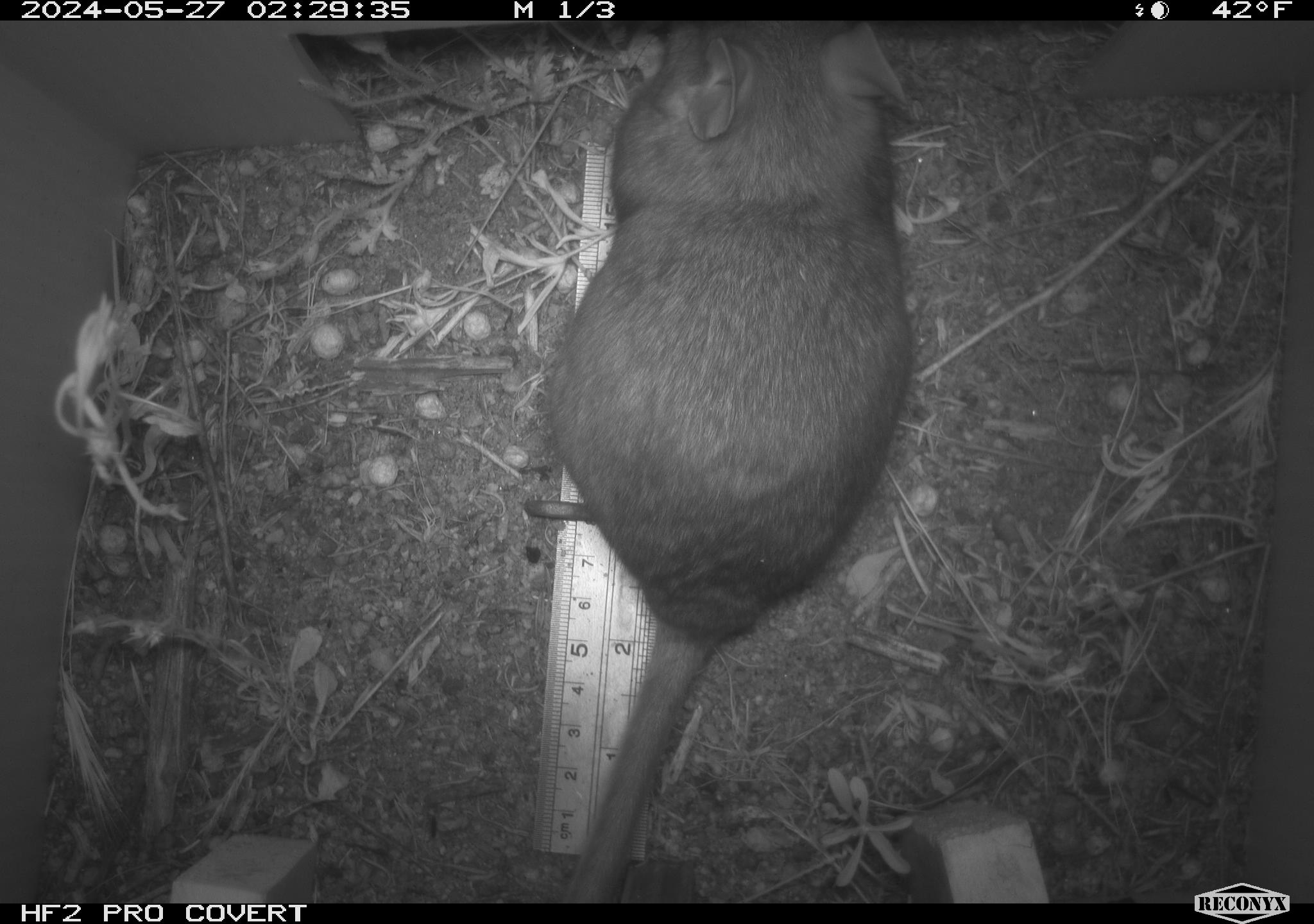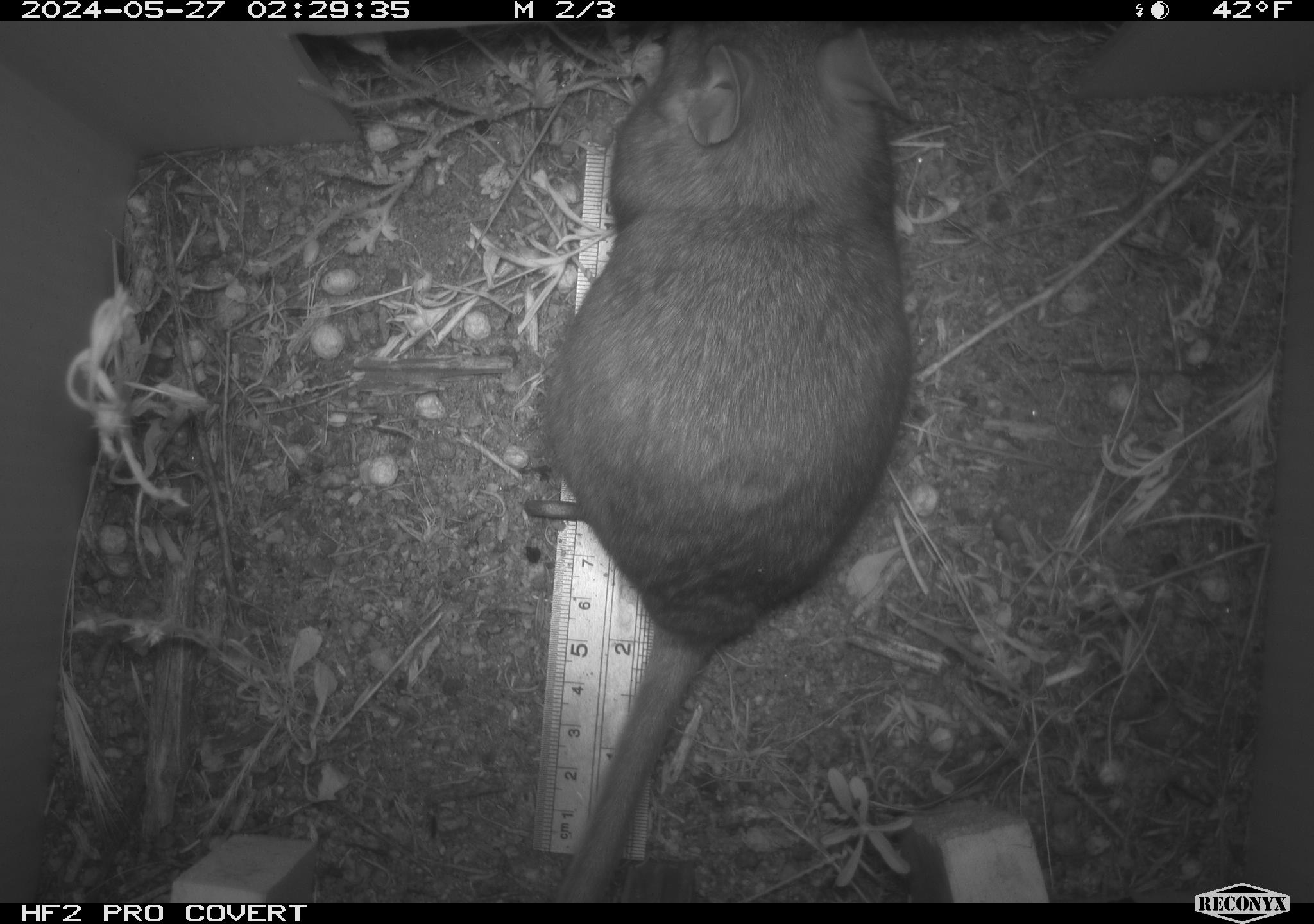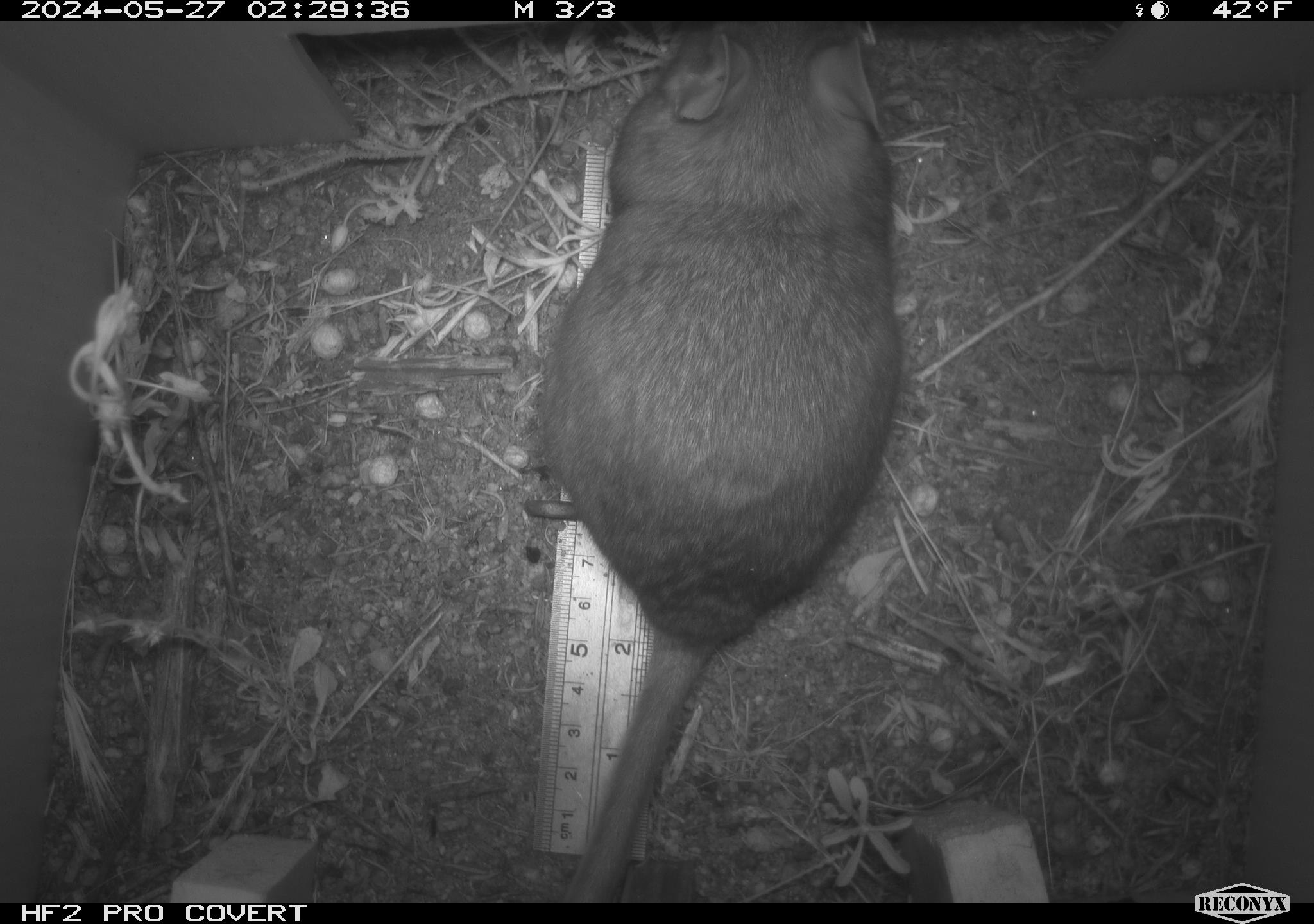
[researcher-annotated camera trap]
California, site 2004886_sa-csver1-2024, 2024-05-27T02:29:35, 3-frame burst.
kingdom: Animalia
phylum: Chordata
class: Mammalia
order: Rodentia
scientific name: Rodentia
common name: rodent